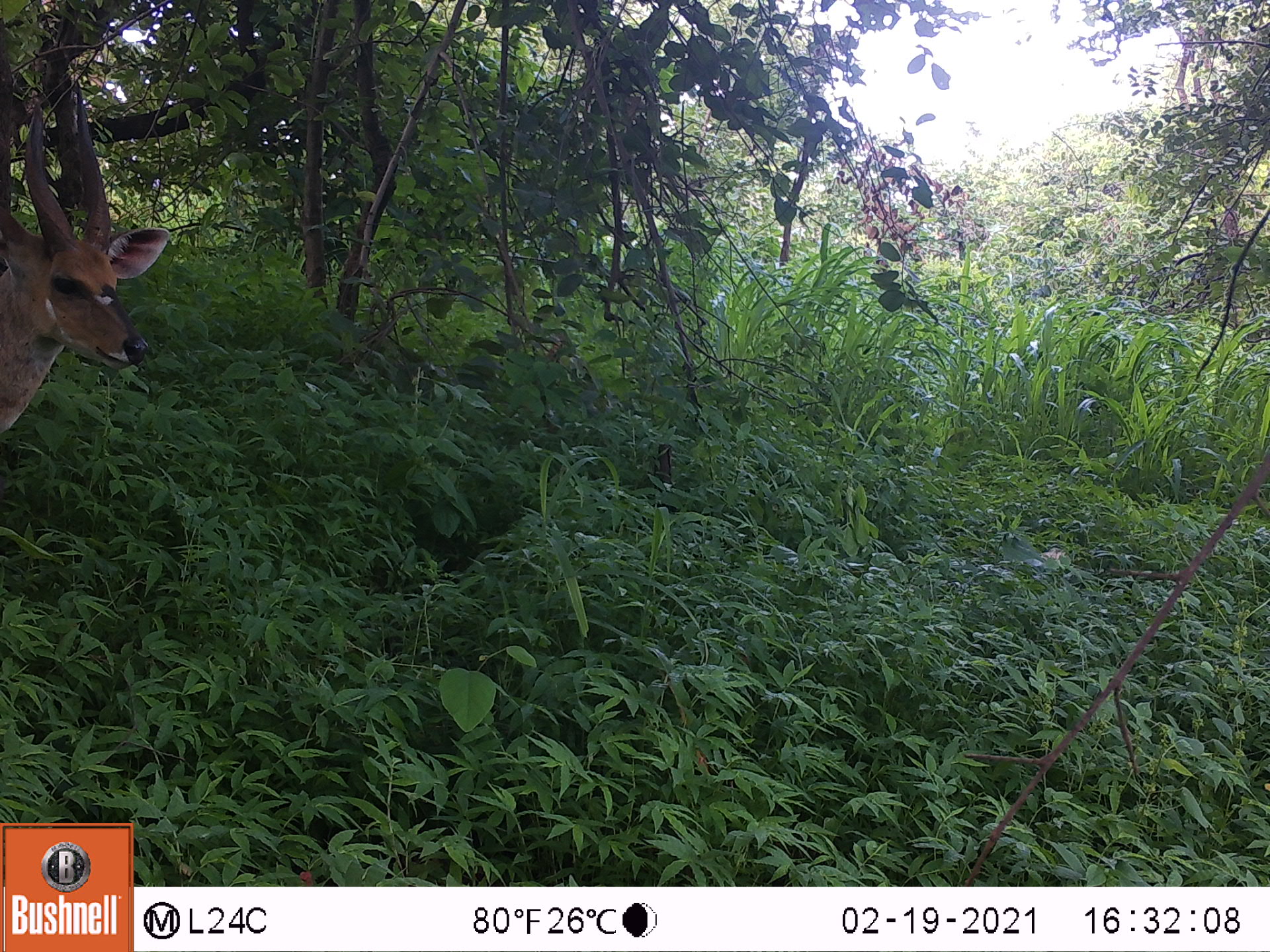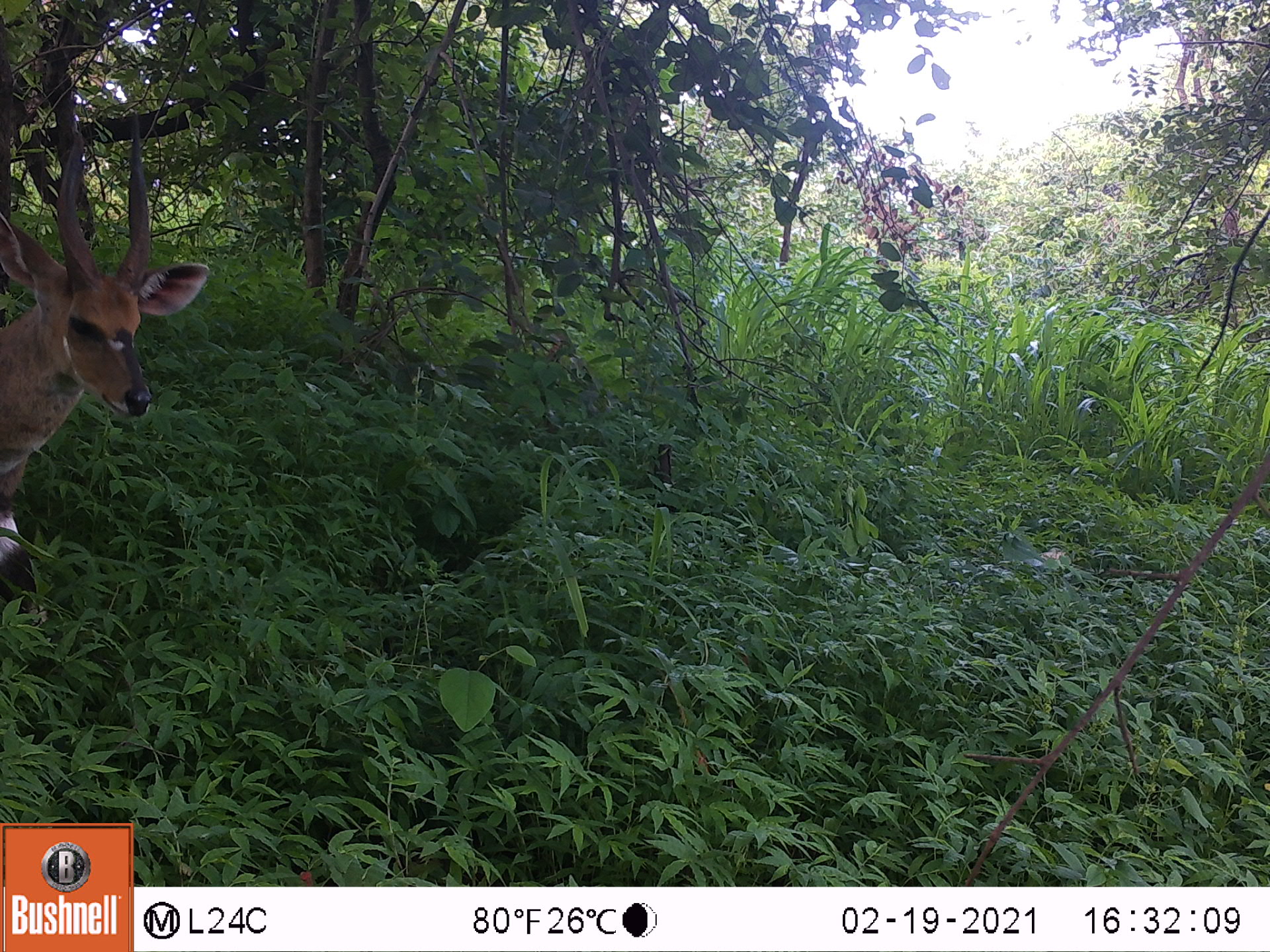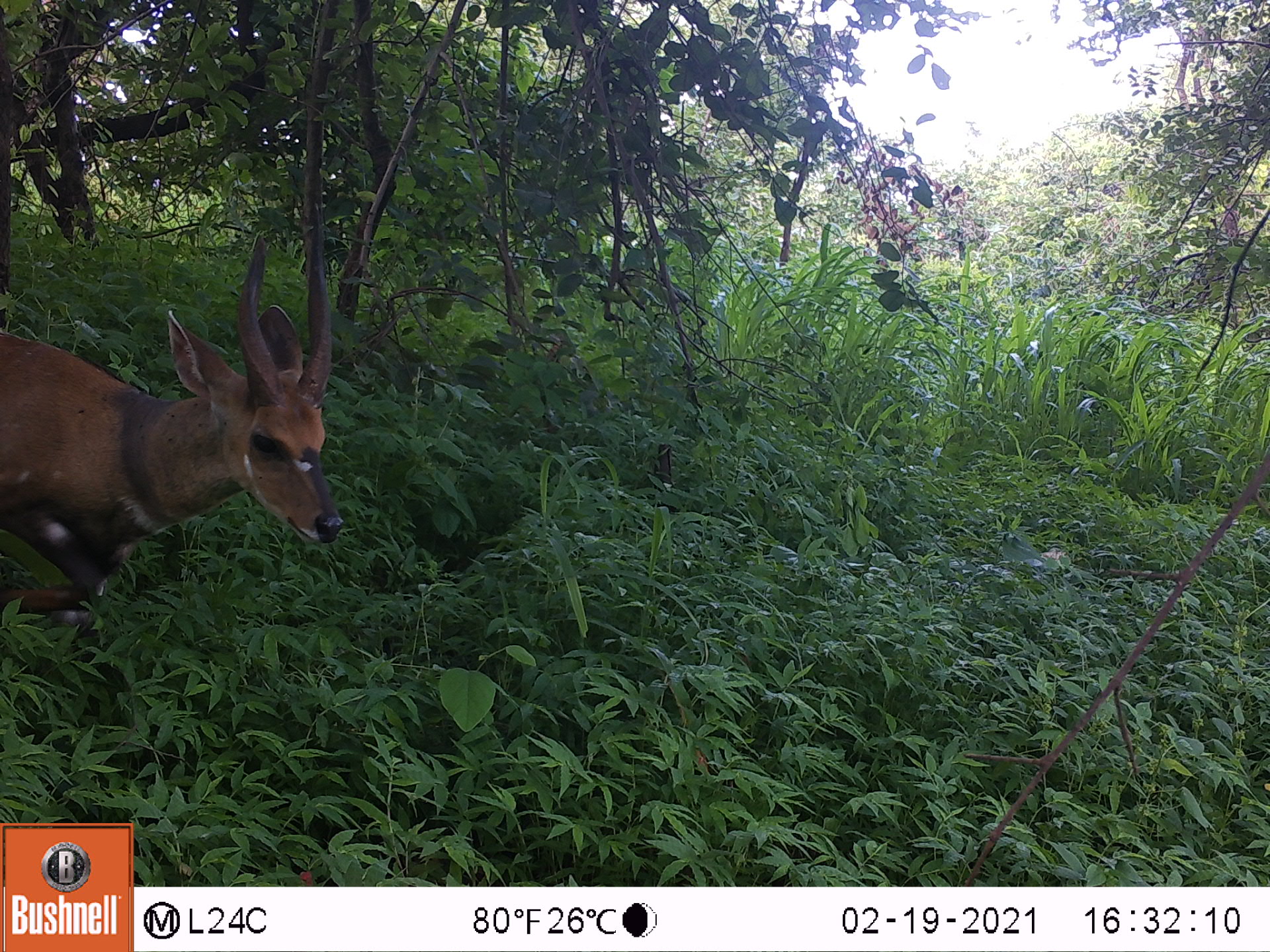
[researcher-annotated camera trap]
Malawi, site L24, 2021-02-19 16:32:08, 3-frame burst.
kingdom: Animalia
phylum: Chordata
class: Mammalia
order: Artiodactyla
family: Bovidae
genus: Tragelaphus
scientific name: Tragelaphus sylvaticus sylvaticus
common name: cape bushbuck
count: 1